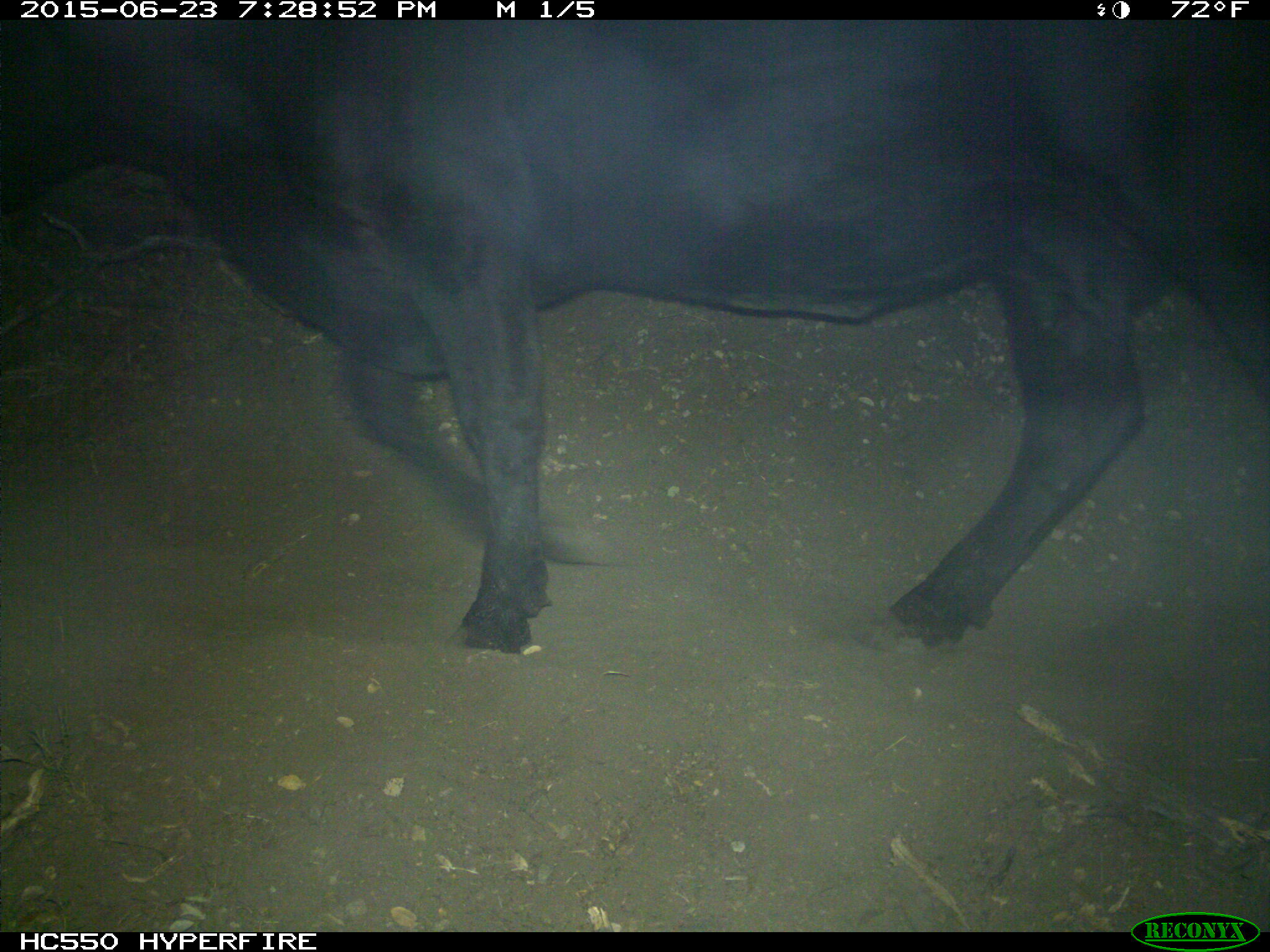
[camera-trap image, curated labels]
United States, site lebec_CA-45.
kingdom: Animalia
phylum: Chordata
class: Mammalia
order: Artiodactyla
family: Bovidae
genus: Bos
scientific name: Bos taurus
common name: domestic cow